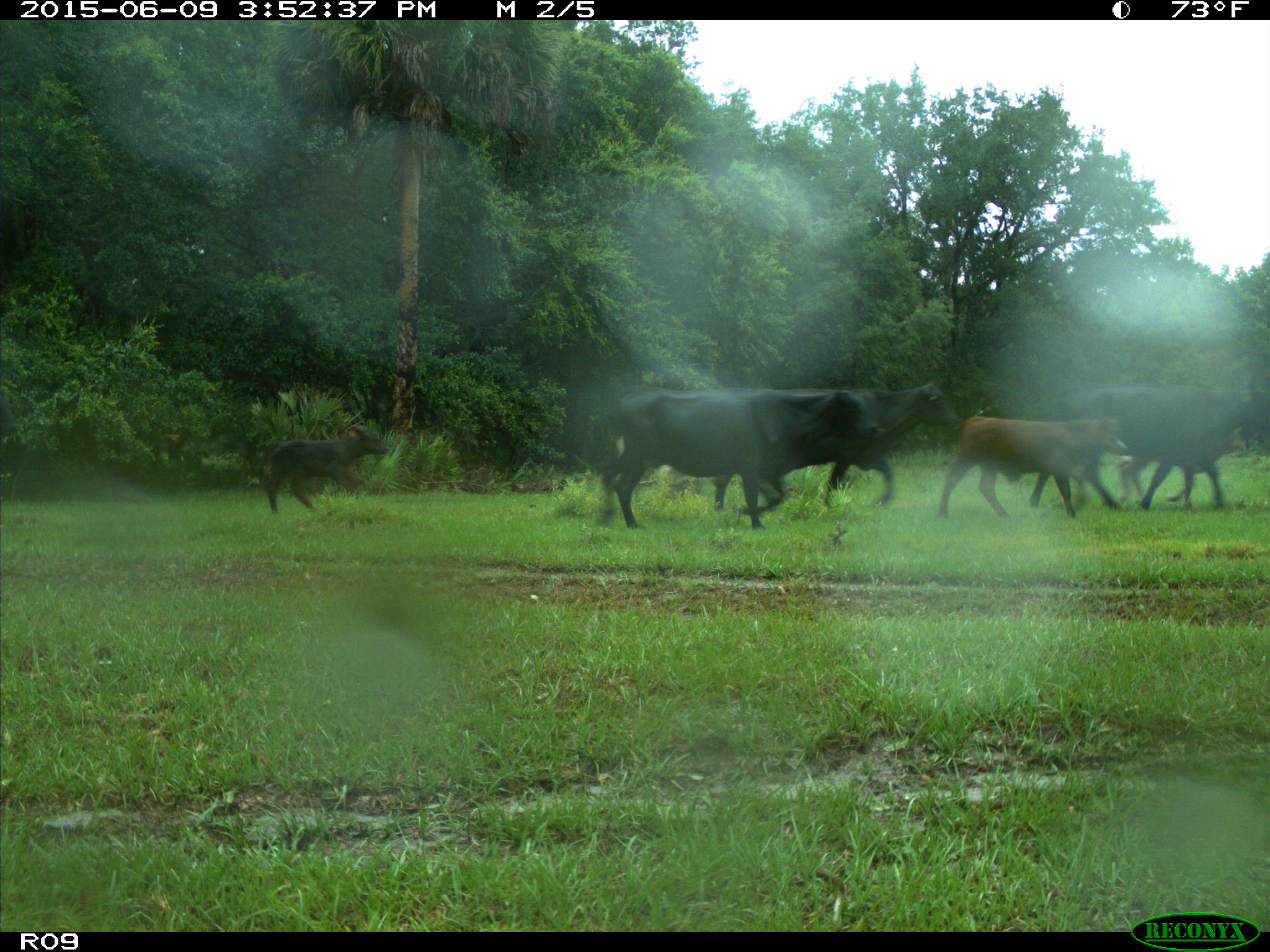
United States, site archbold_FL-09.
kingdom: Animalia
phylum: Chordata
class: Mammalia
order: Artiodactyla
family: Bovidae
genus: Bos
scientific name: Bos taurus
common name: domestic cow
Bos taurus (domestic cow).